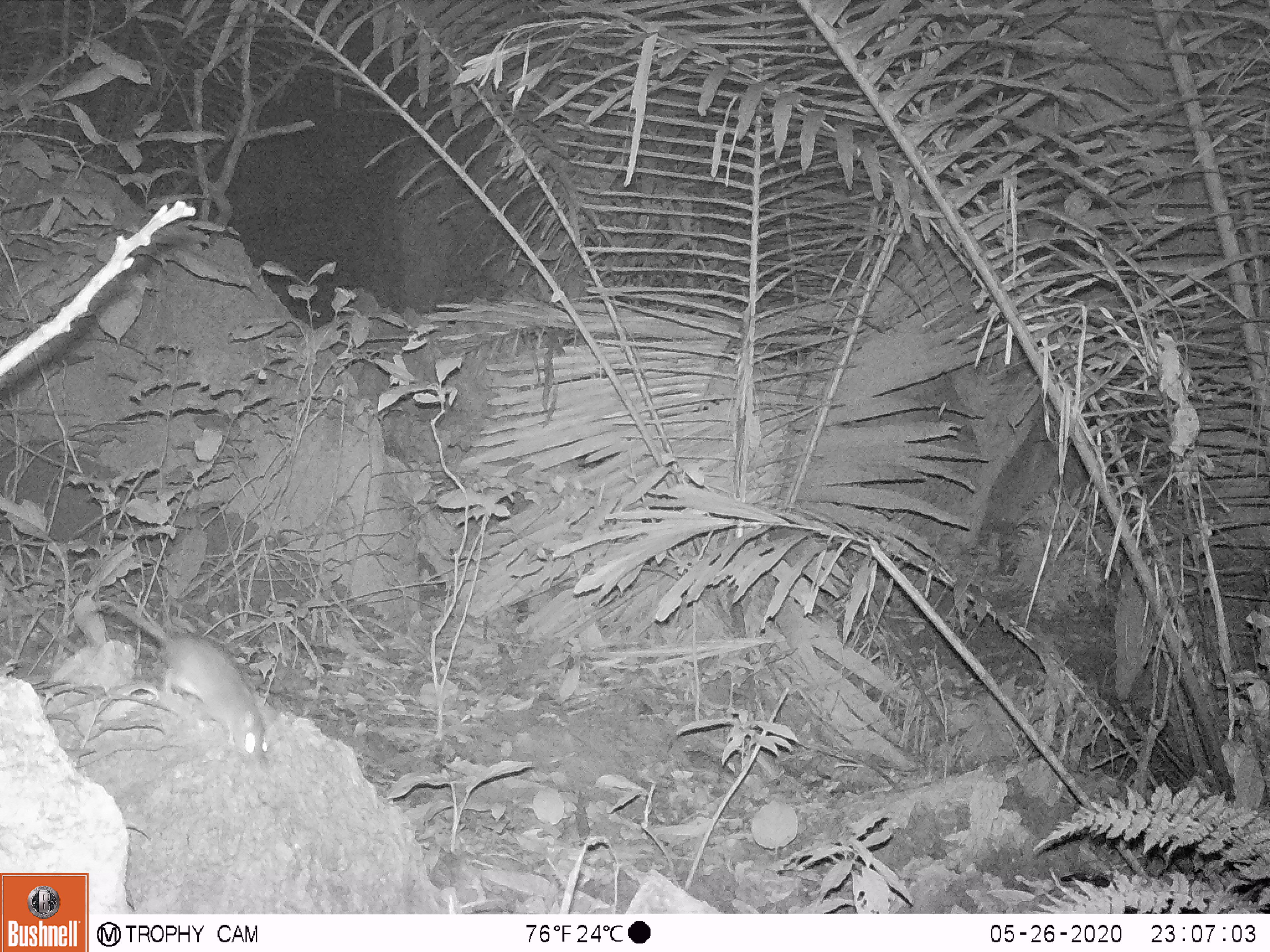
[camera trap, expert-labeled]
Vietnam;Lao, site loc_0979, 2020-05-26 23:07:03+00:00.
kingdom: Animalia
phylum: Chordata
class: Mammalia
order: Rodentia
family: Muridae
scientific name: Muridae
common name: old-world mice and rats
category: unidentified murid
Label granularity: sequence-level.